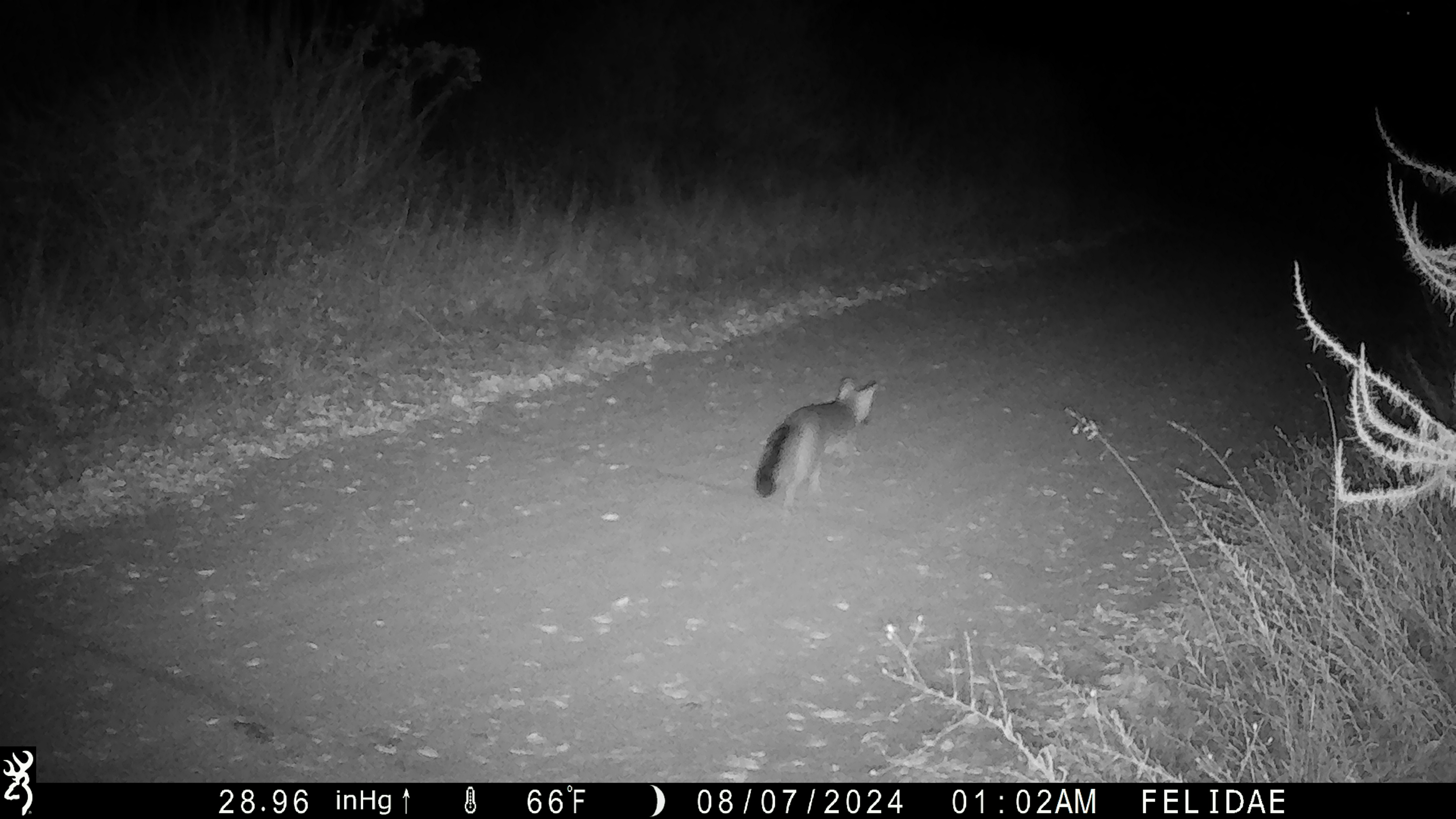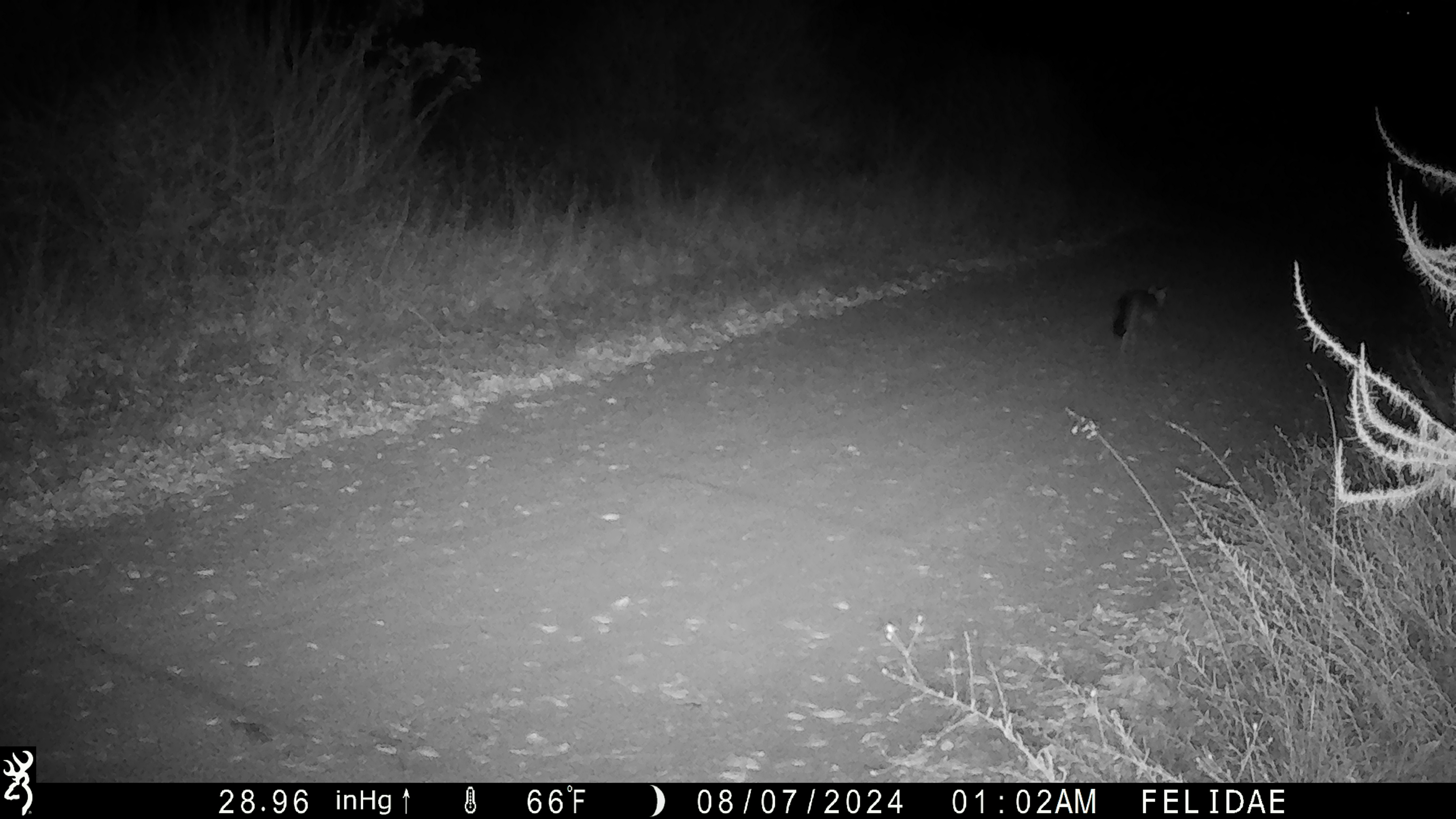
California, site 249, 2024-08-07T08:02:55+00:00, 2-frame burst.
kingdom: Animalia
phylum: Chordata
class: Mammalia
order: Carnivora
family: Canidae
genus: Urocyon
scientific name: Urocyon cinereoargenteus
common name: gray fox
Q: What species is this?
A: Gray fox (Urocyon cinereoargenteus).